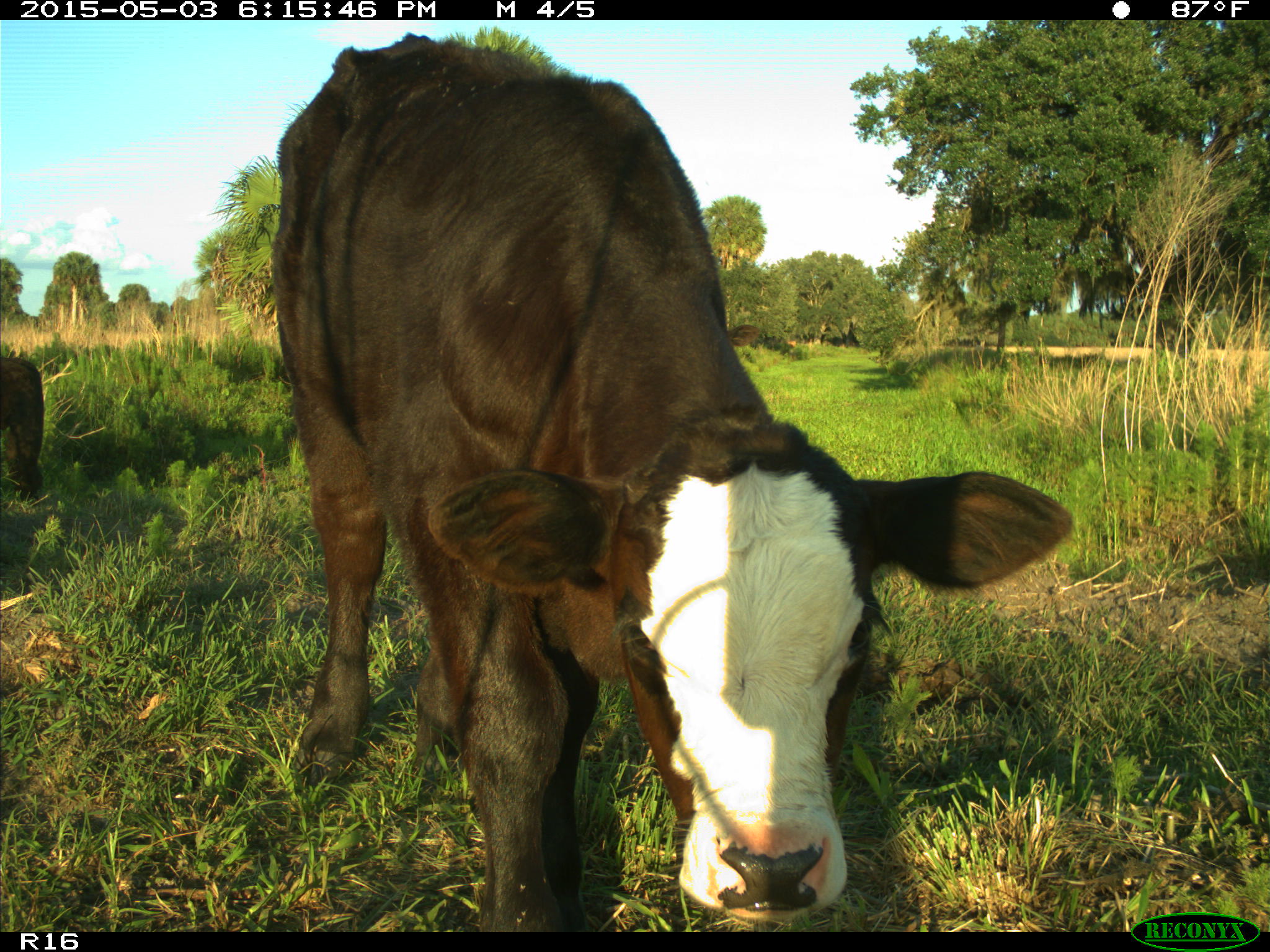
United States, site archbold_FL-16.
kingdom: Animalia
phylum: Chordata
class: Mammalia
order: Artiodactyla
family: Bovidae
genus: Bos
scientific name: Bos taurus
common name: domestic cow